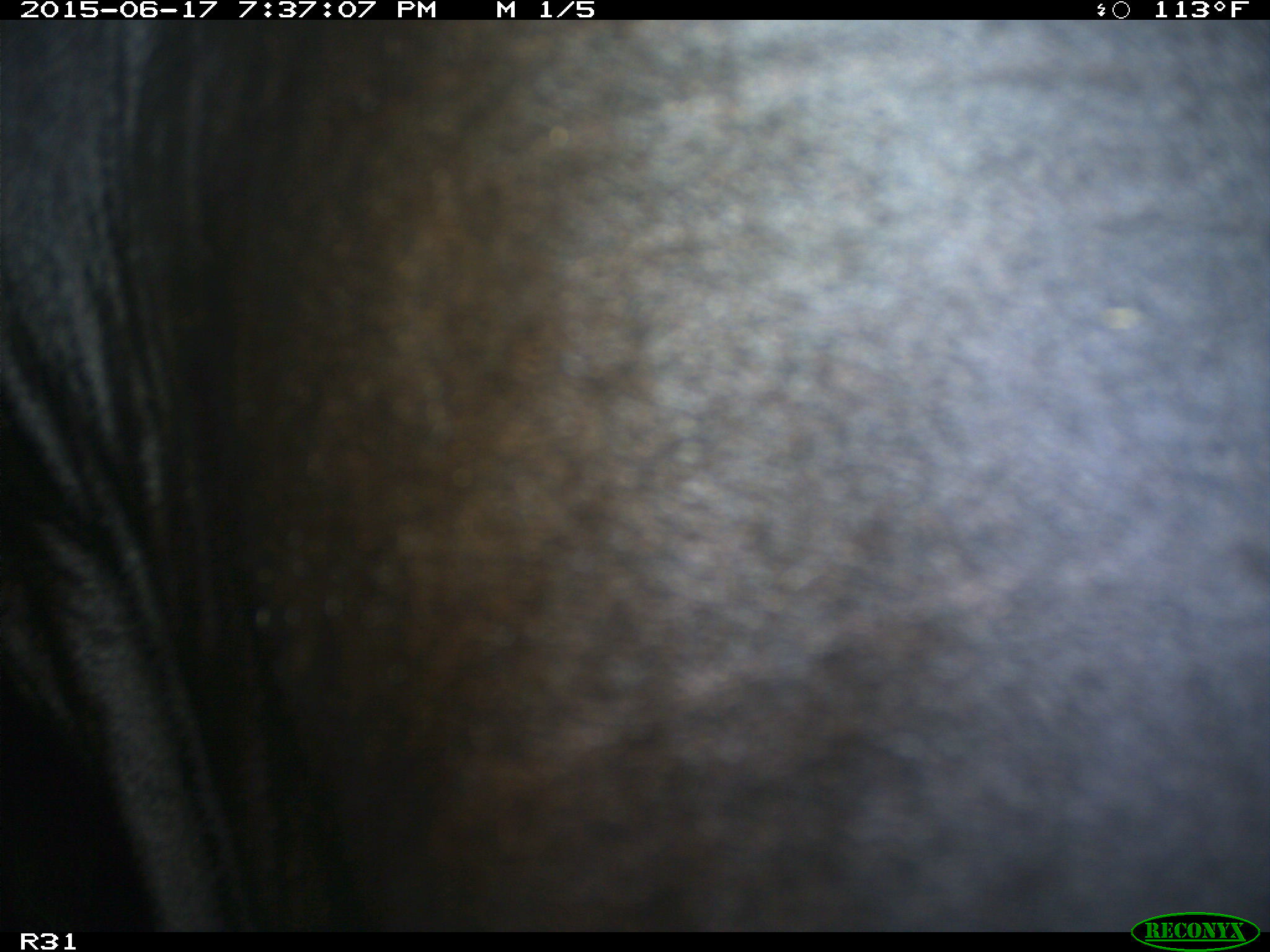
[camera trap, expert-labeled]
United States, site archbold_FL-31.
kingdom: Animalia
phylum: Chordata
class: Mammalia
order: Artiodactyla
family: Bovidae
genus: Bos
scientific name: Bos taurus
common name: domestic cow